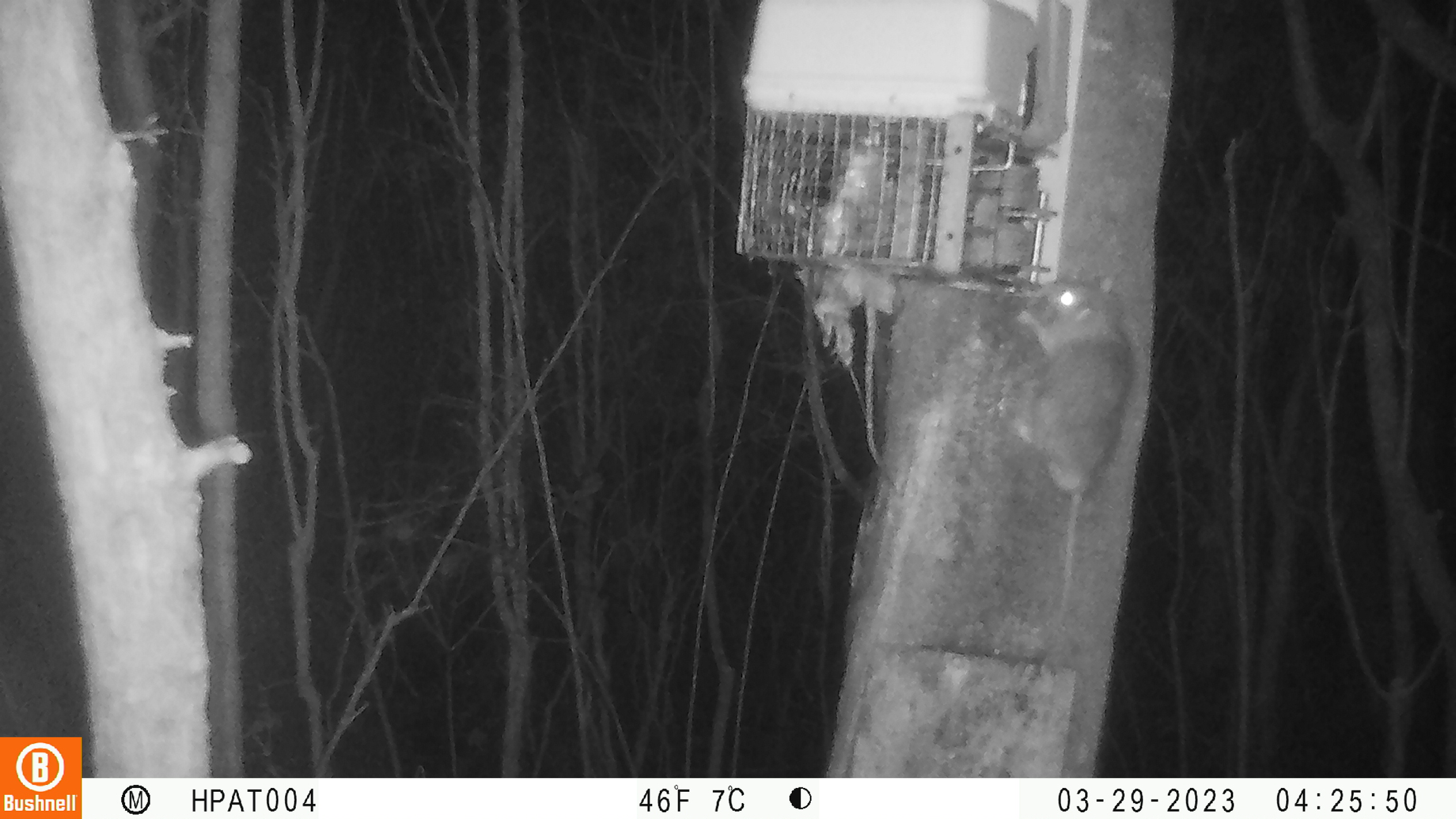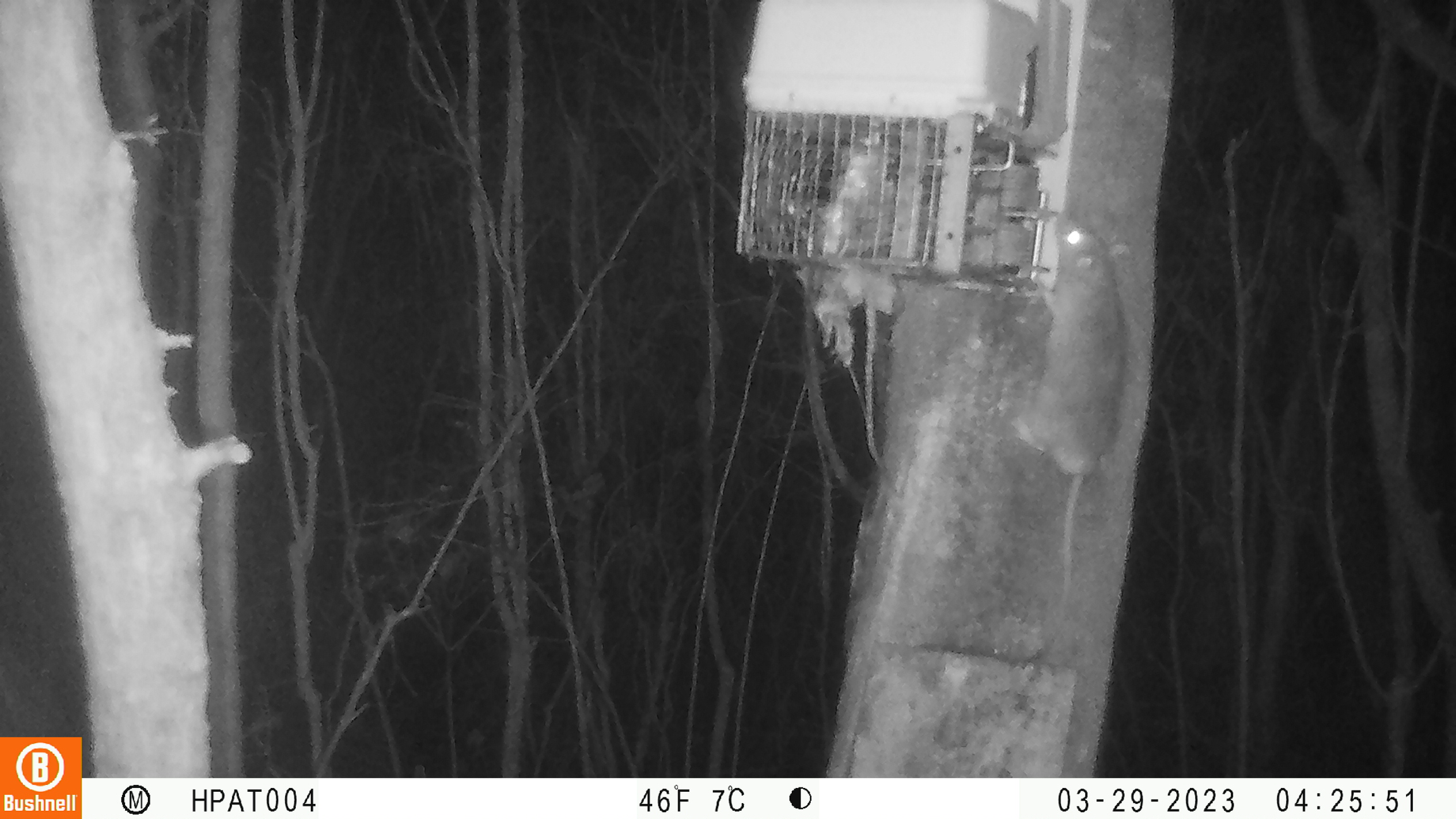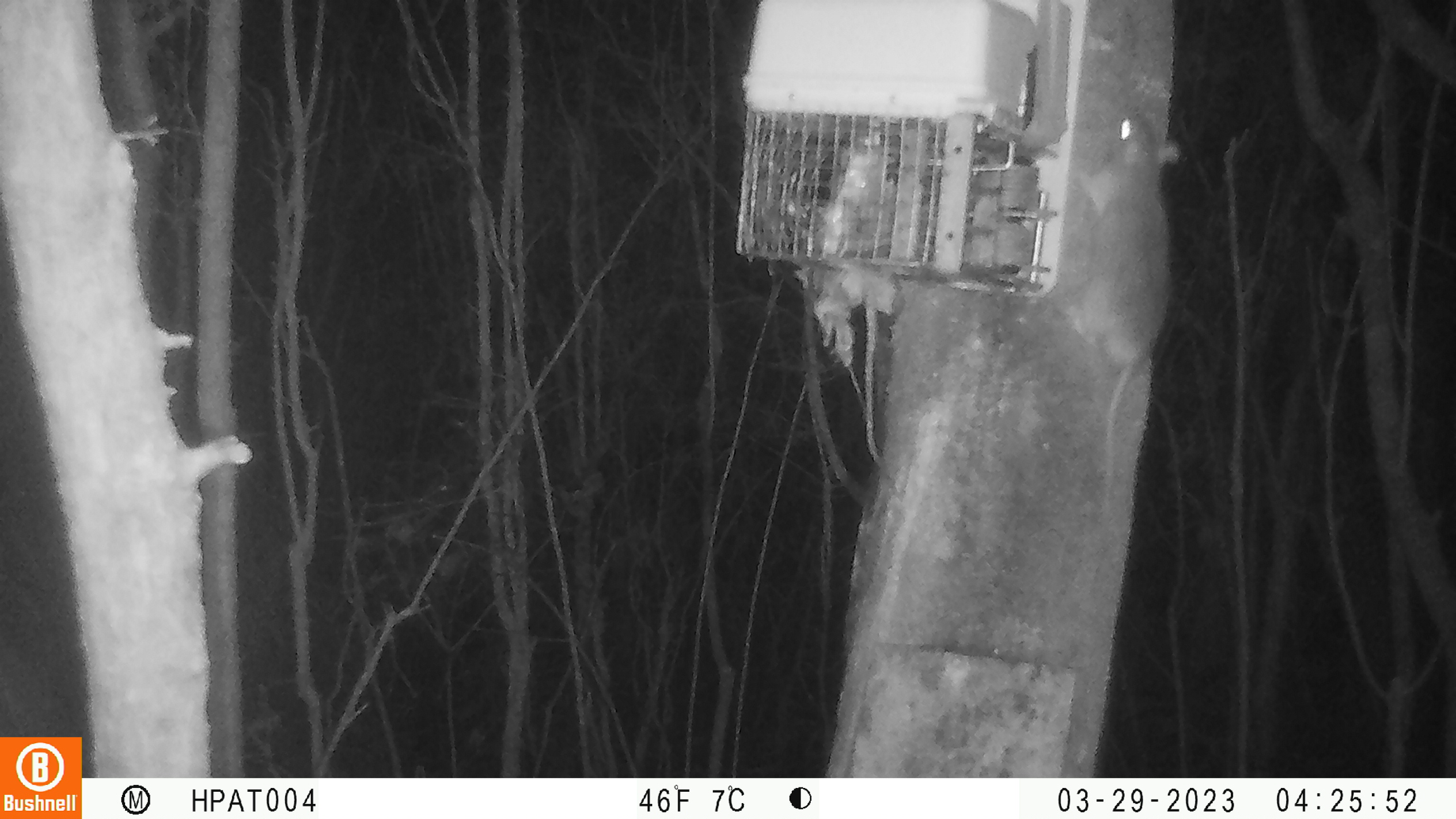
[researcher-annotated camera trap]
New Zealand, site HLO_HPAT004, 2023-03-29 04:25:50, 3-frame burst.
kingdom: Animalia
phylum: Chordata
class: Mammalia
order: Rodentia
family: Muridae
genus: Rattus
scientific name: Rattus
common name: rat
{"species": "rat (Rattus)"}